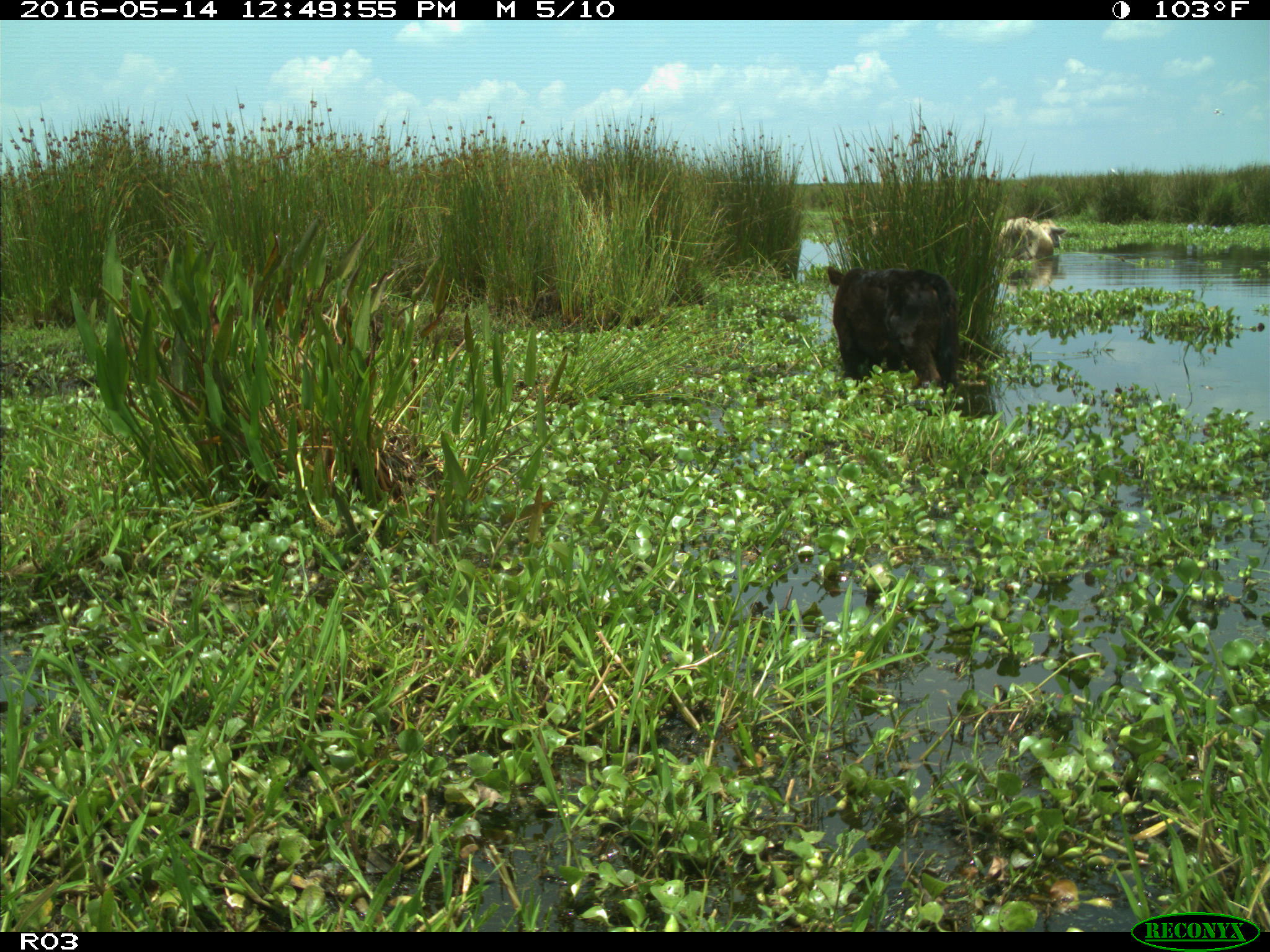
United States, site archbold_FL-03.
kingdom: Animalia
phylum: Chordata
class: Mammalia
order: Artiodactyla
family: Bovidae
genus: Bos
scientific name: Bos taurus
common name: domestic cow